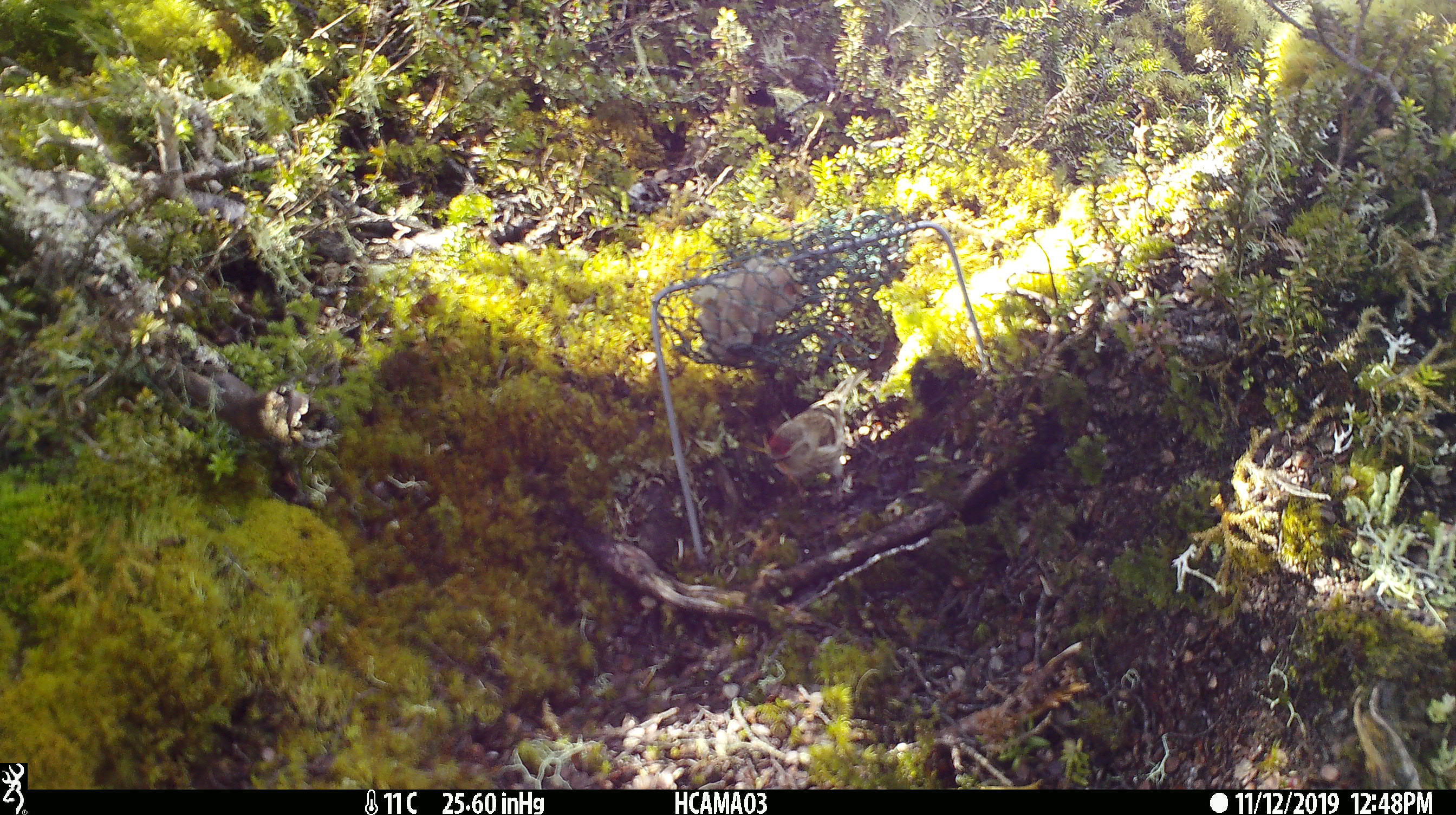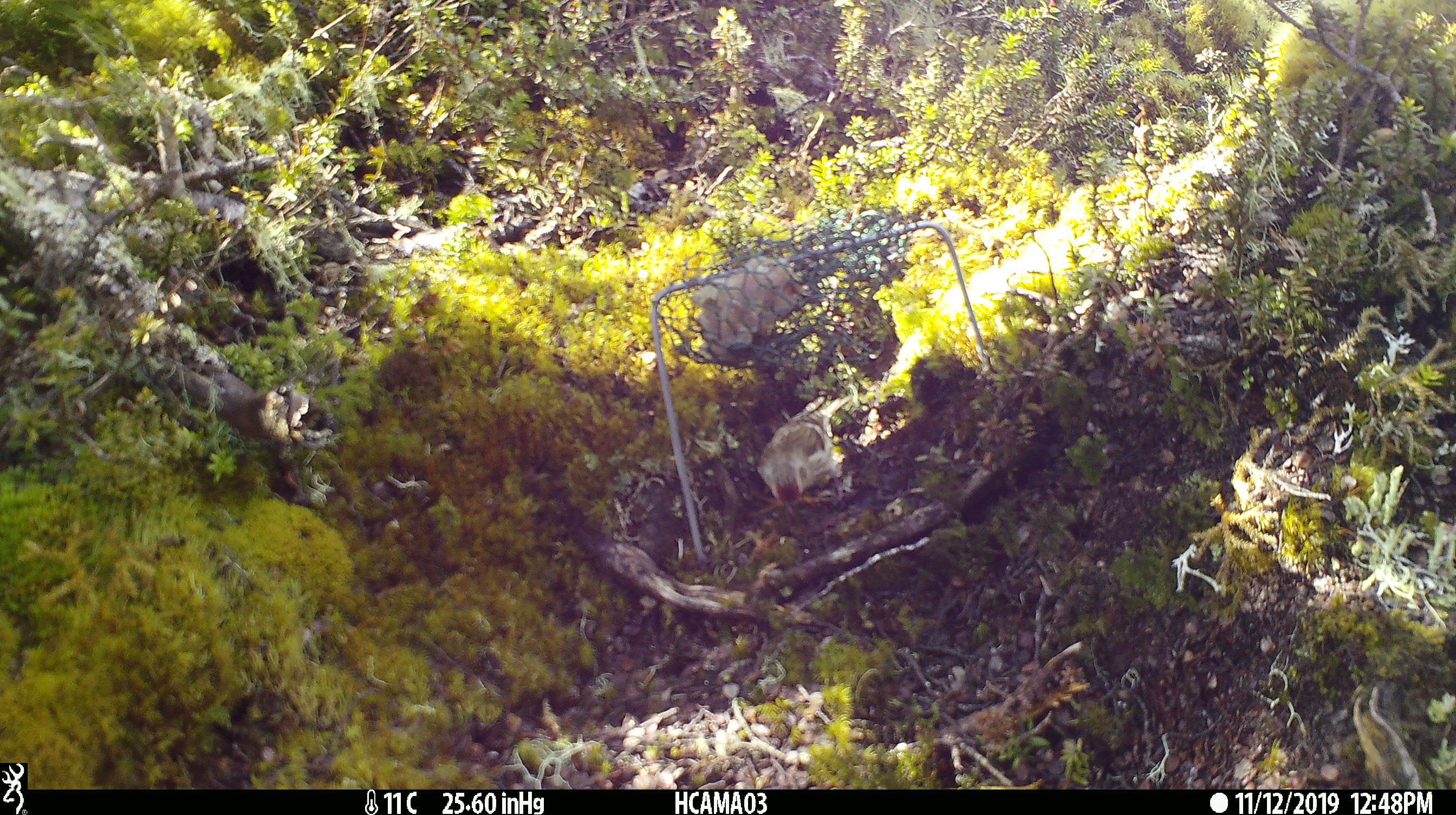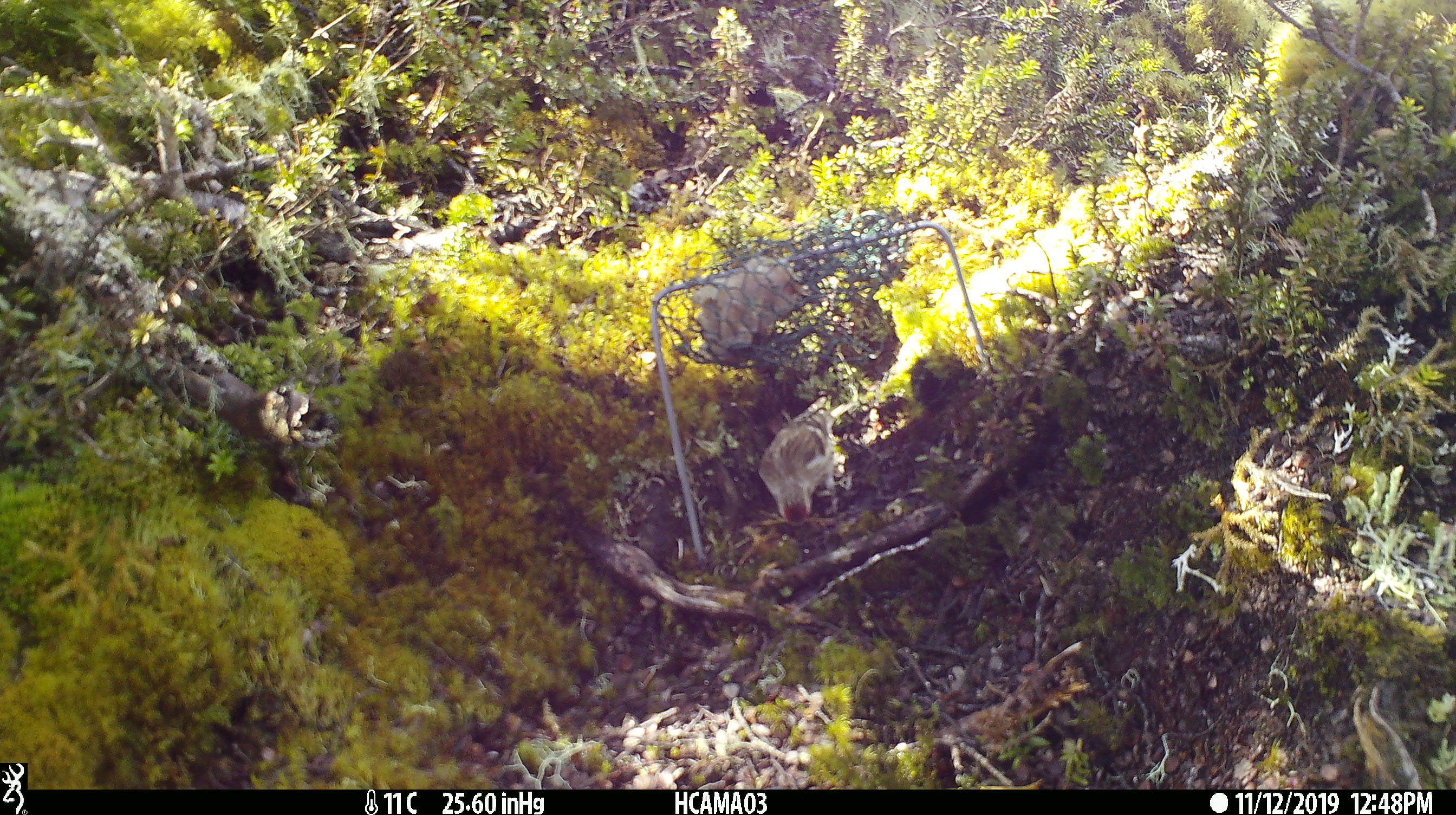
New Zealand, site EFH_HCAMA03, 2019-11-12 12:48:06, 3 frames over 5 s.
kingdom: Animalia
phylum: Chordata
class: Aves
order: Passeriformes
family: Fringillidae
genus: Acanthis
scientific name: Acanthis flammea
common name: common redpoll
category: redpoll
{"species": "redpoll (common redpoll) (Acanthis flammea)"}